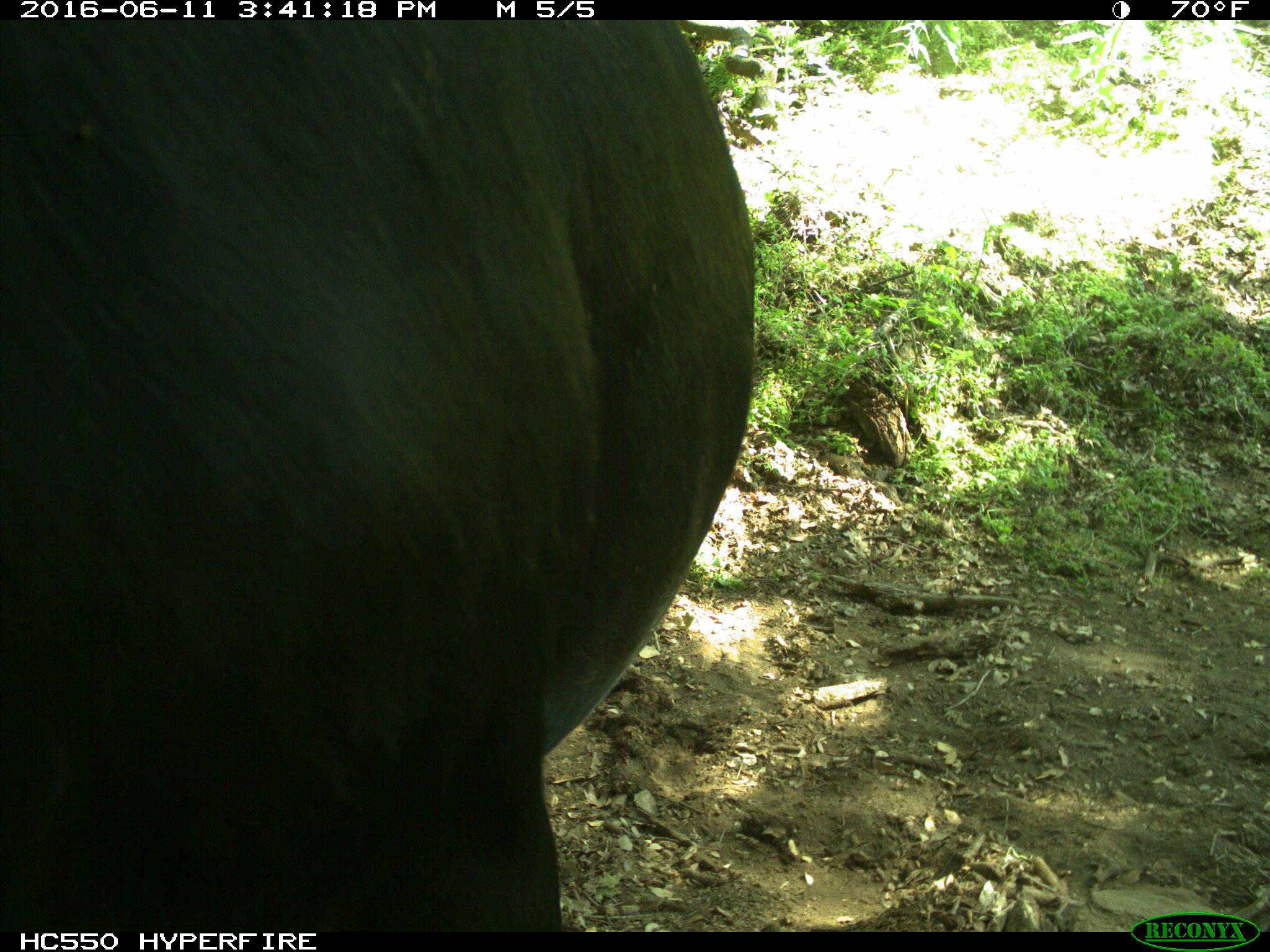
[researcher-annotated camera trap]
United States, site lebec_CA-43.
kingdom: Animalia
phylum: Chordata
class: Mammalia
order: Artiodactyla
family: Bovidae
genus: Bos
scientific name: Bos taurus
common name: domestic cow